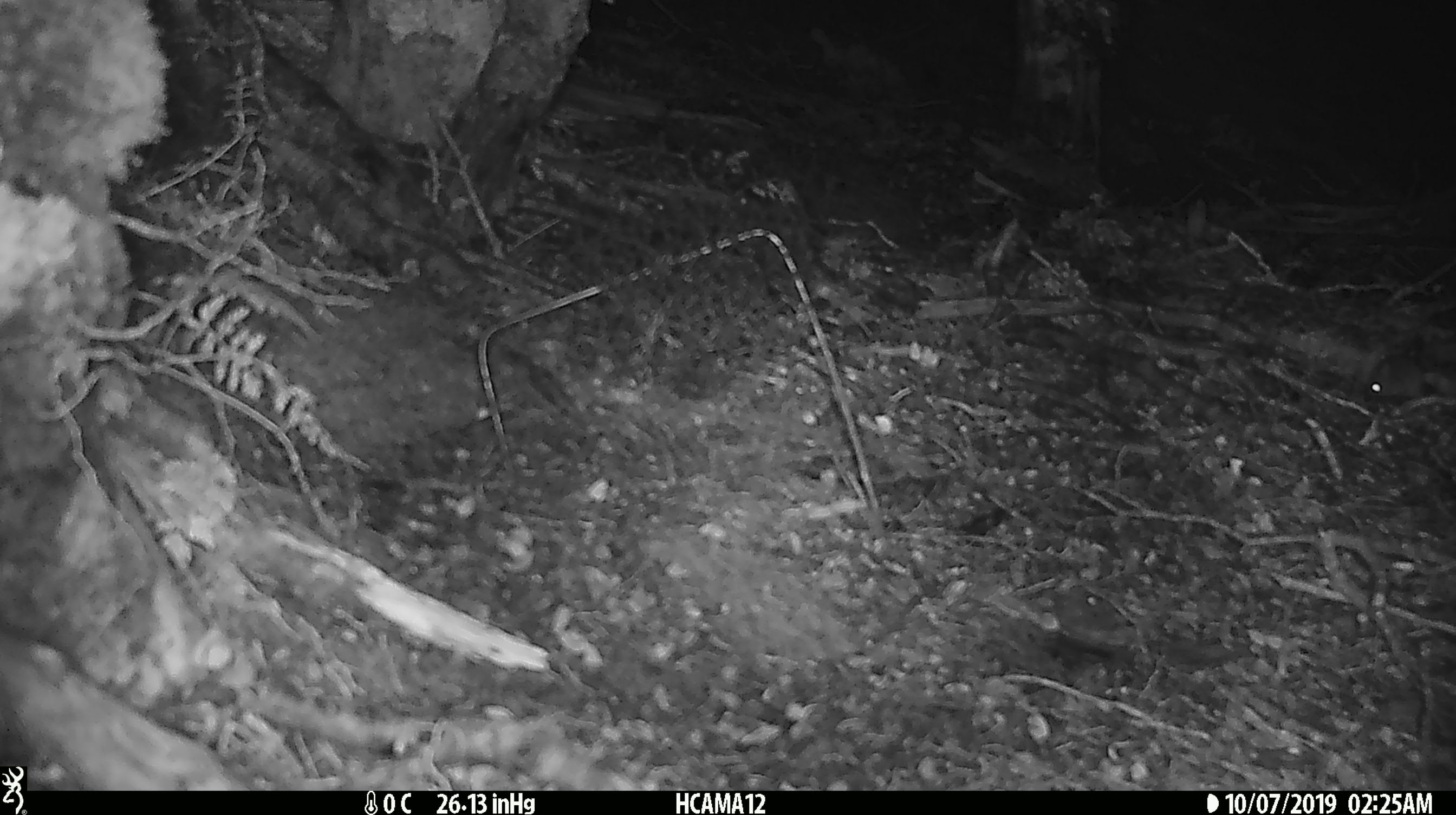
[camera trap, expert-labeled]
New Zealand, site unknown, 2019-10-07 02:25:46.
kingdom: Animalia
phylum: Chordata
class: Mammalia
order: Rodentia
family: Muridae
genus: Mus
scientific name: Mus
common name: mouse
Mouse (Mus).